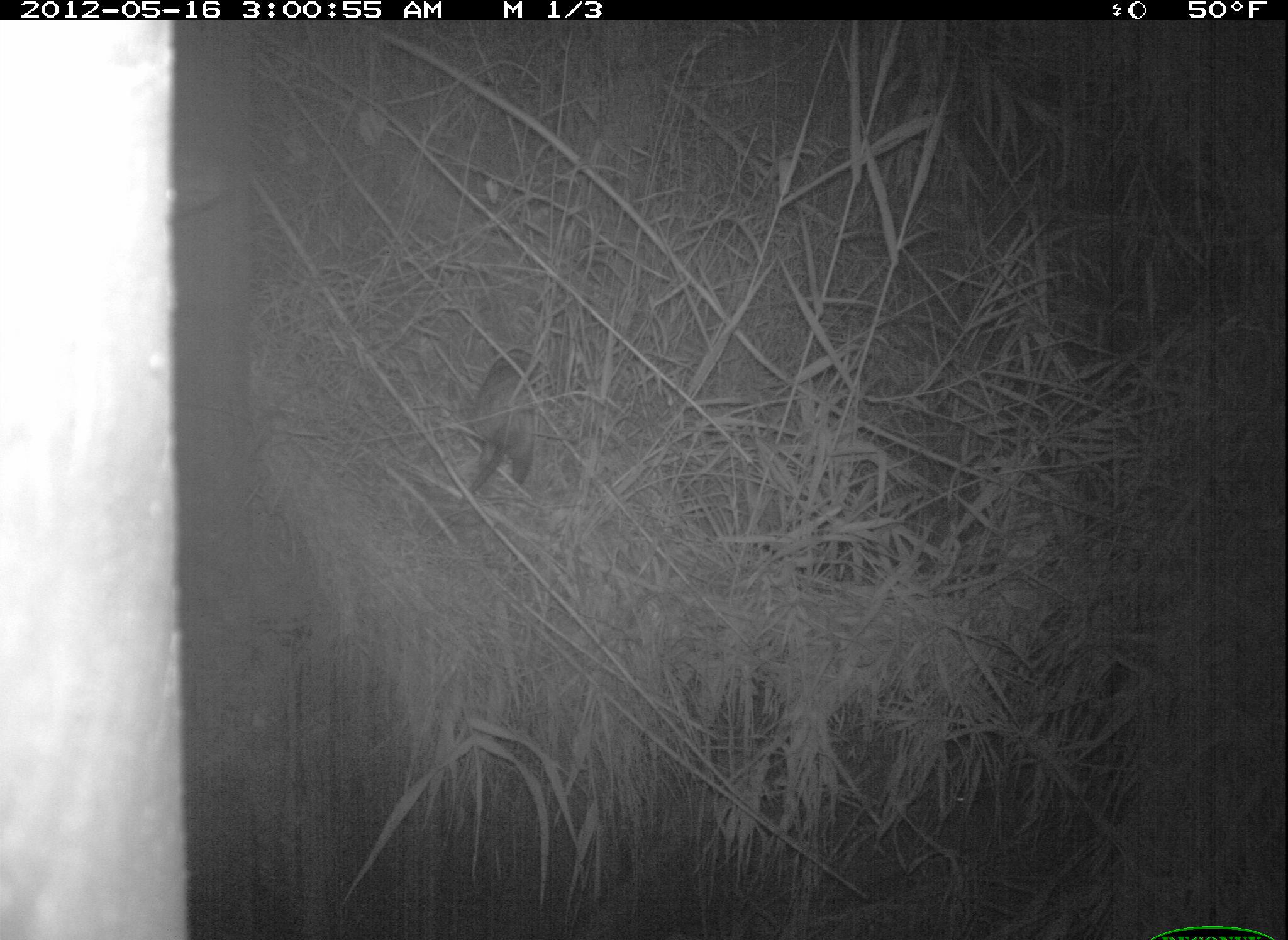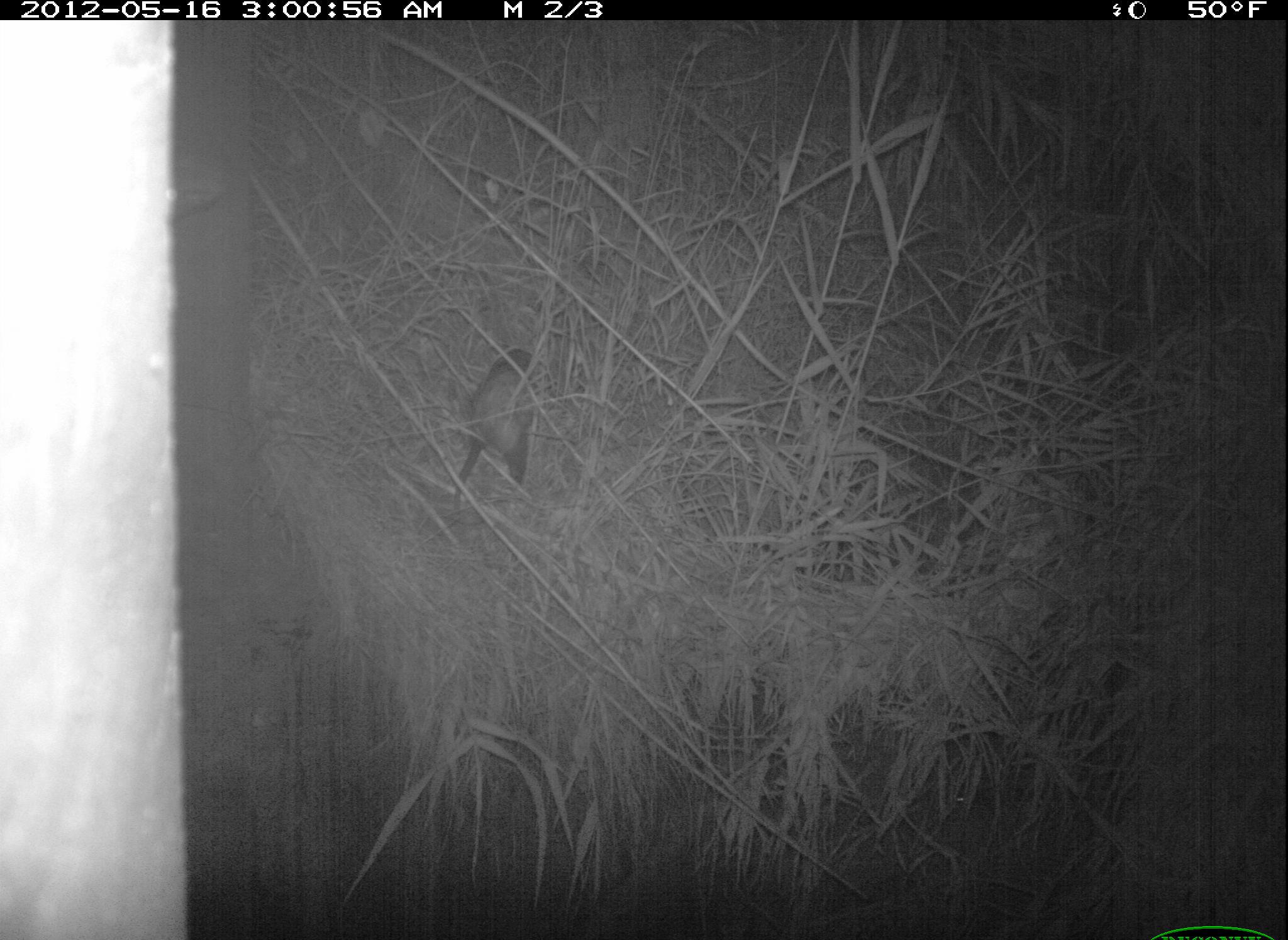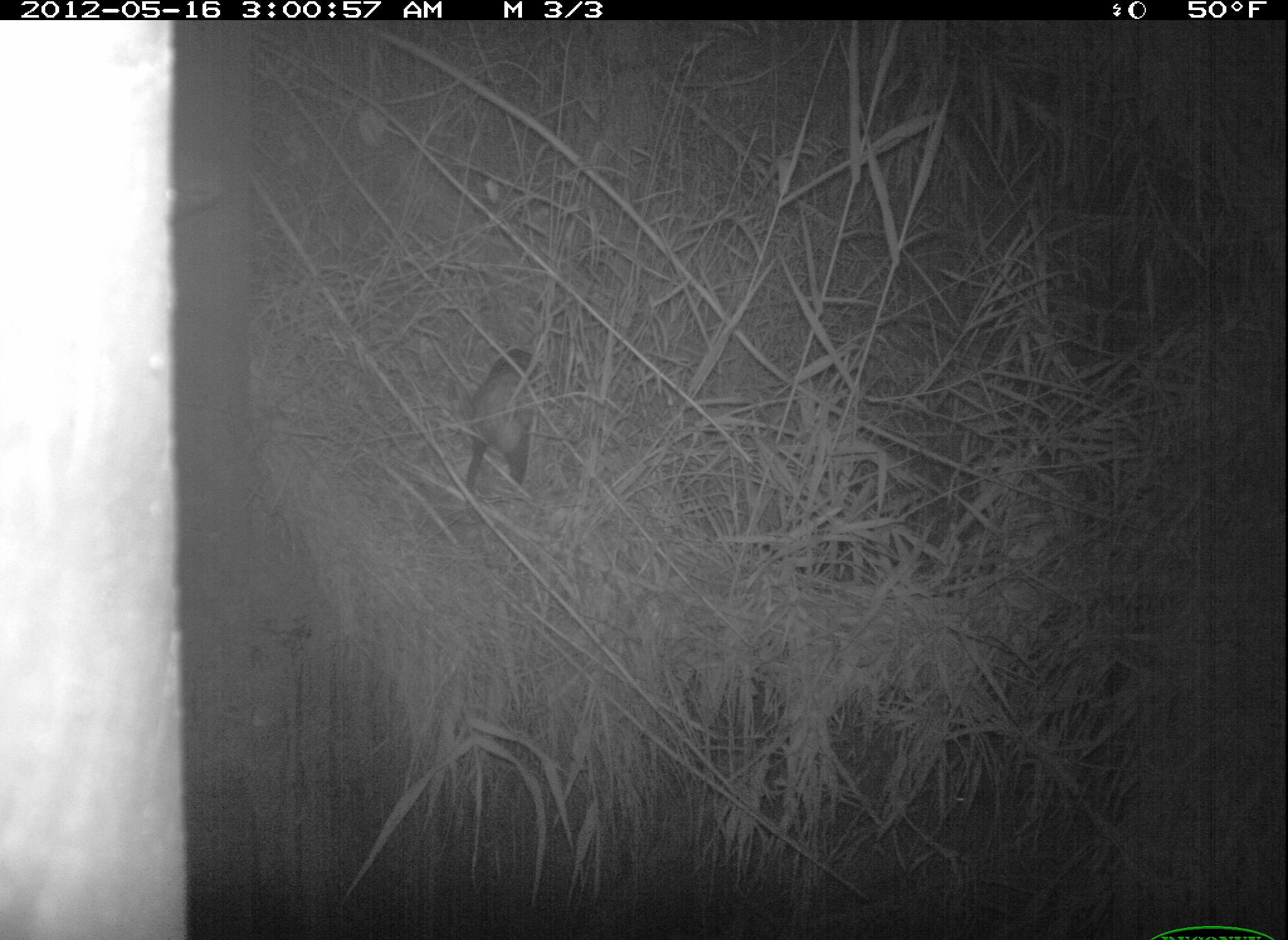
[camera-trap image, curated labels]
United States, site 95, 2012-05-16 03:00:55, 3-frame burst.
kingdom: Animalia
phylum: Chordata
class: Mammalia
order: Didelphimorphia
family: Didelphidae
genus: Didelphis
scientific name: Didelphis virginiana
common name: virginia opossum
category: opossum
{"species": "opossum (virginia opossum) (Didelphis virginiana)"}